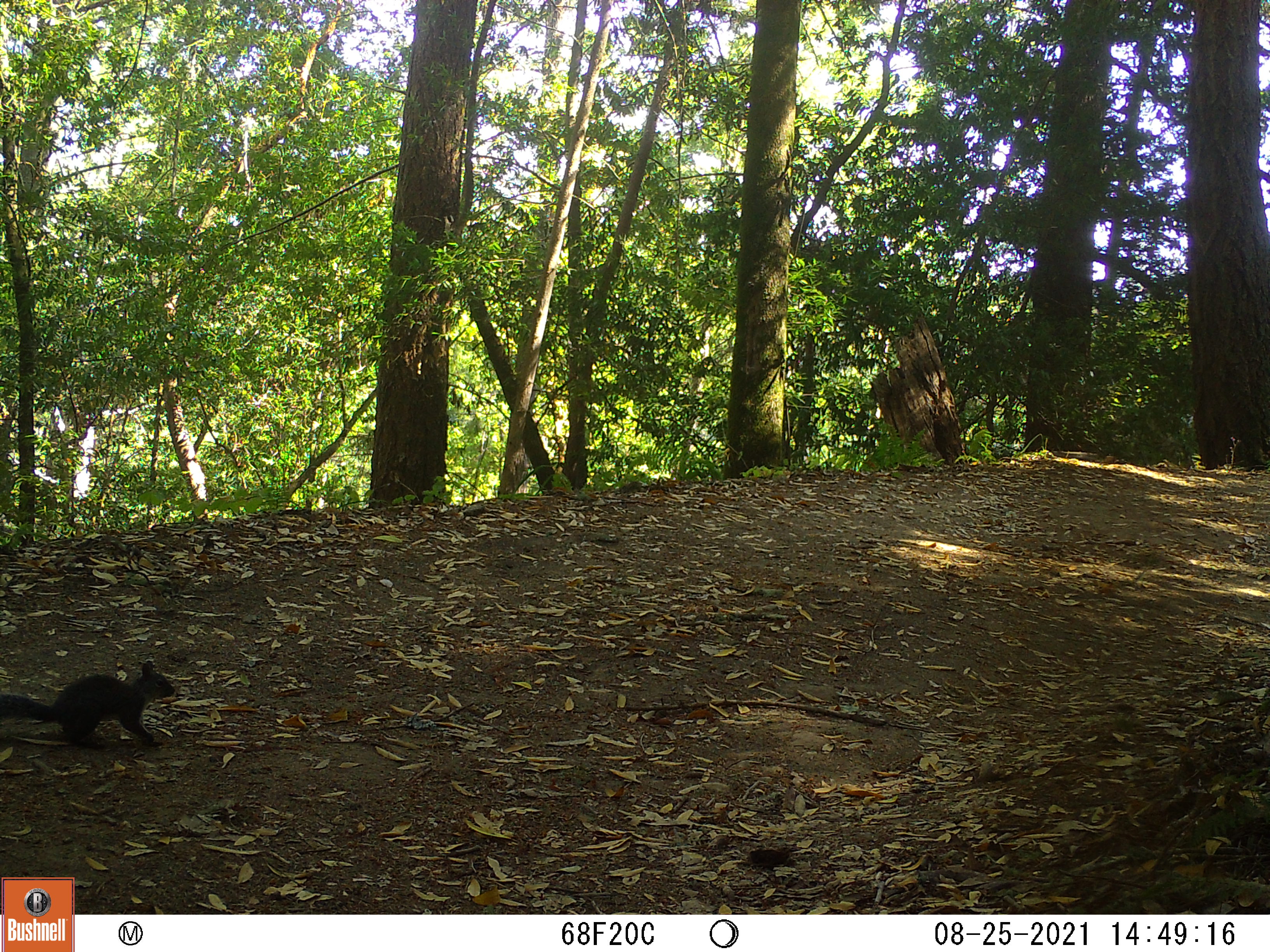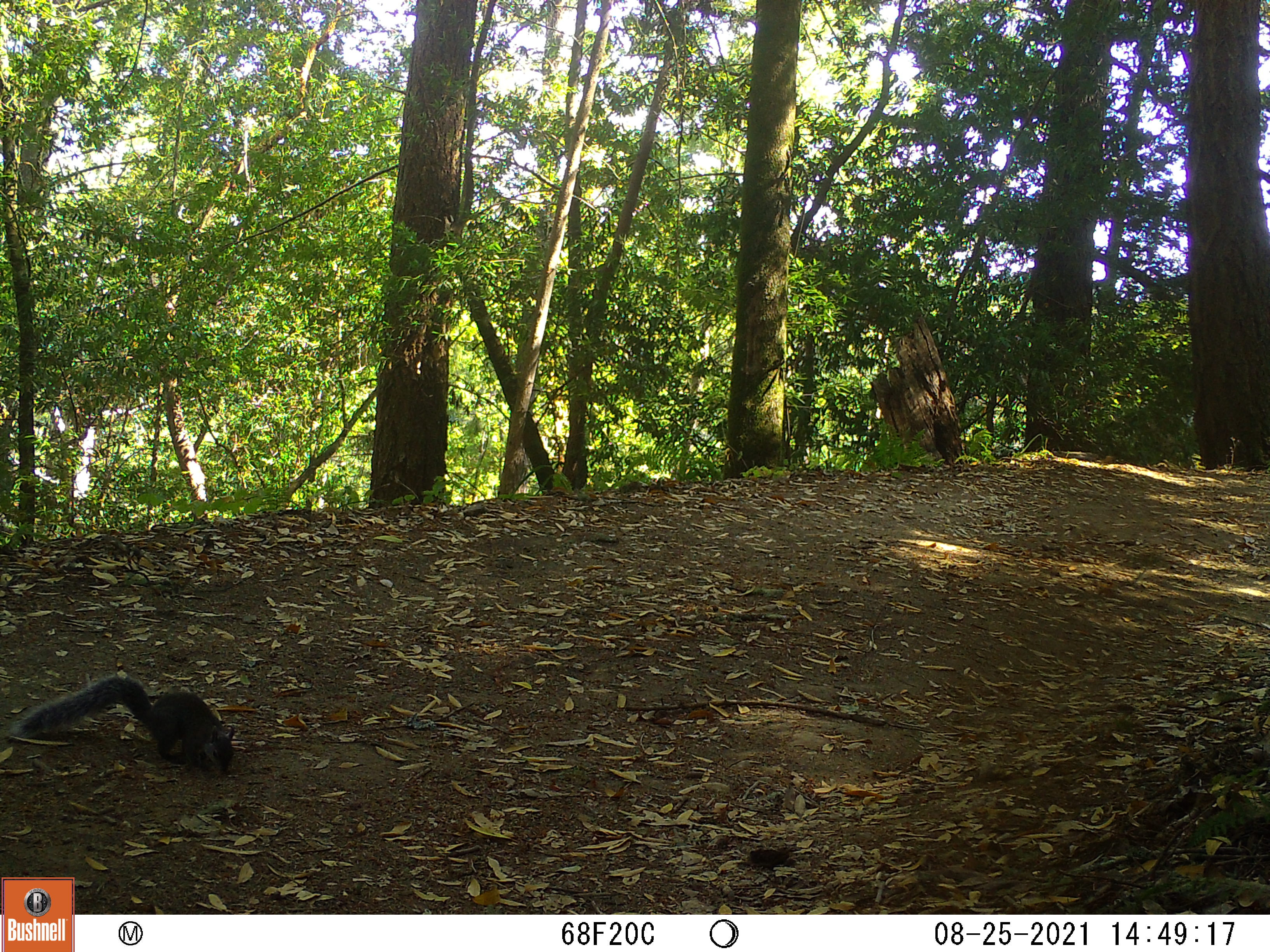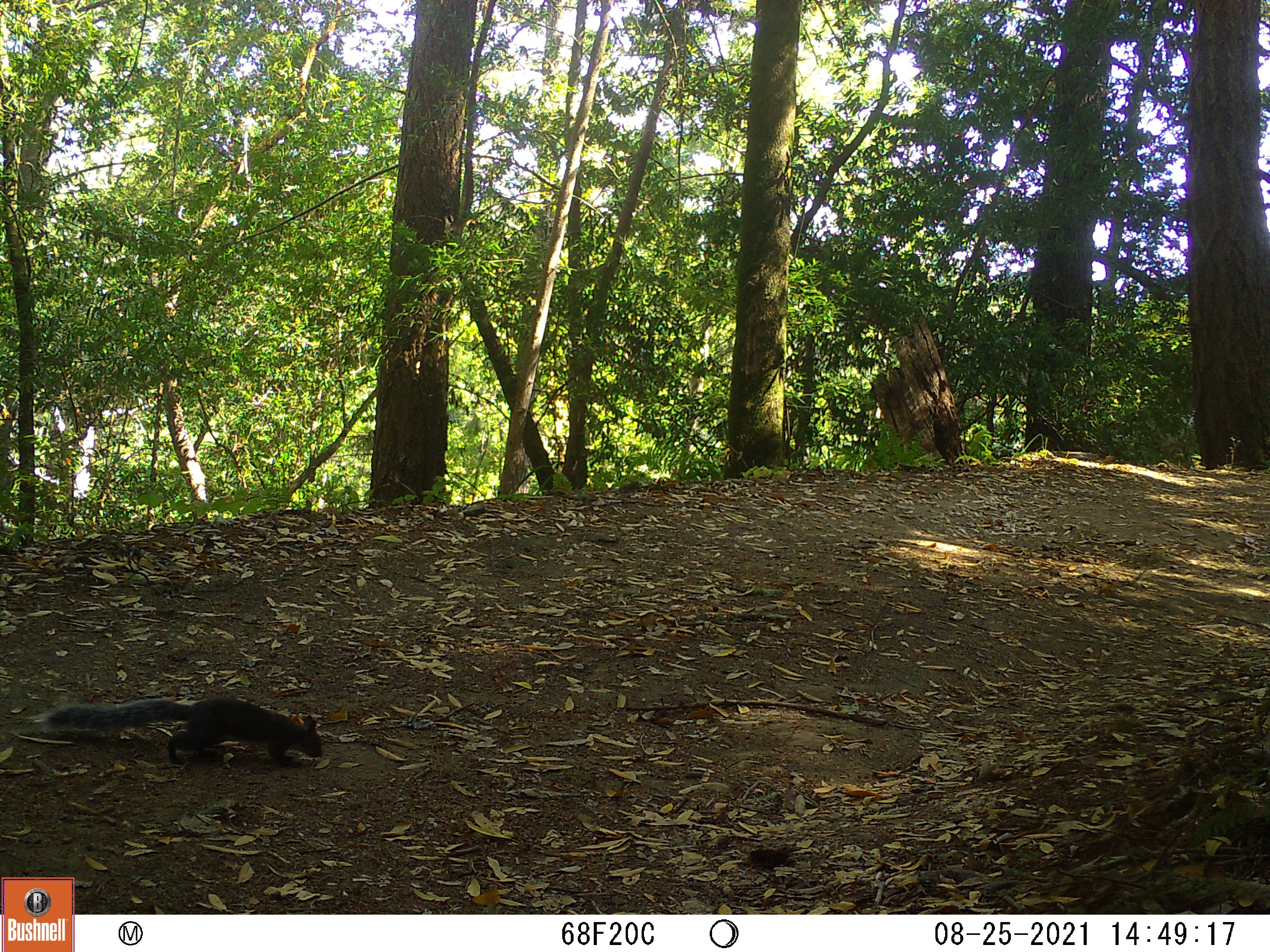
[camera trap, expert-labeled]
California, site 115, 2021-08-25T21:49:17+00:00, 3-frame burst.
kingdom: Animalia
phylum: Chordata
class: Mammalia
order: Rodentia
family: Sciuridae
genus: Sciurus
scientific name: Sciurus griseus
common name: western gray squirrel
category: western grey squirrel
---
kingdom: Animalia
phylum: Chordata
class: Mammalia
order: Rodentia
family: Sciuridae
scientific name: Sciuridae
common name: squirrel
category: unknown squirrel